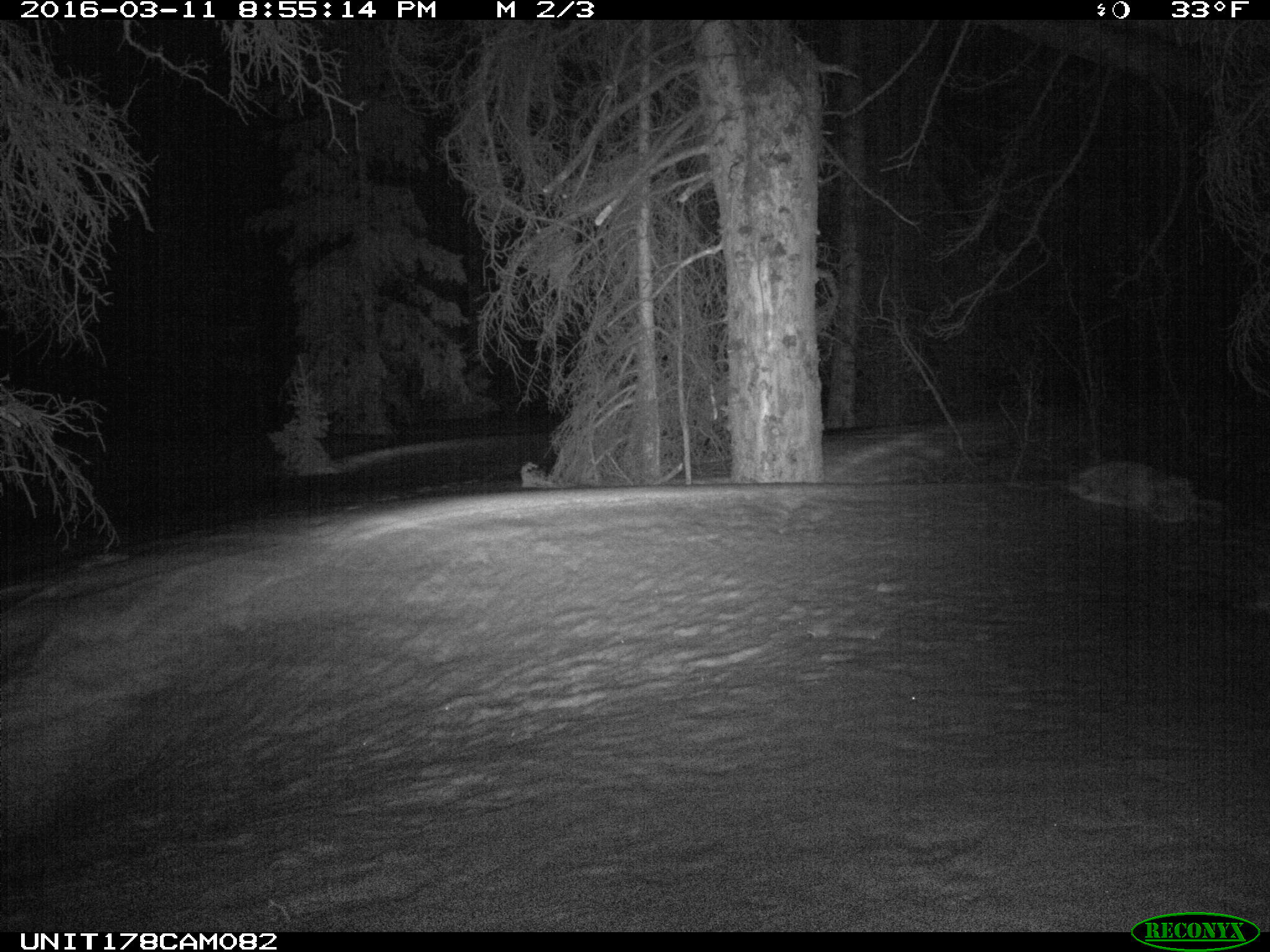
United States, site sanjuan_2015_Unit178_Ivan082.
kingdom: Animalia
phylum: Chordata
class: Mammalia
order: Carnivora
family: Canidae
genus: Canis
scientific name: Canis latrans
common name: coyote